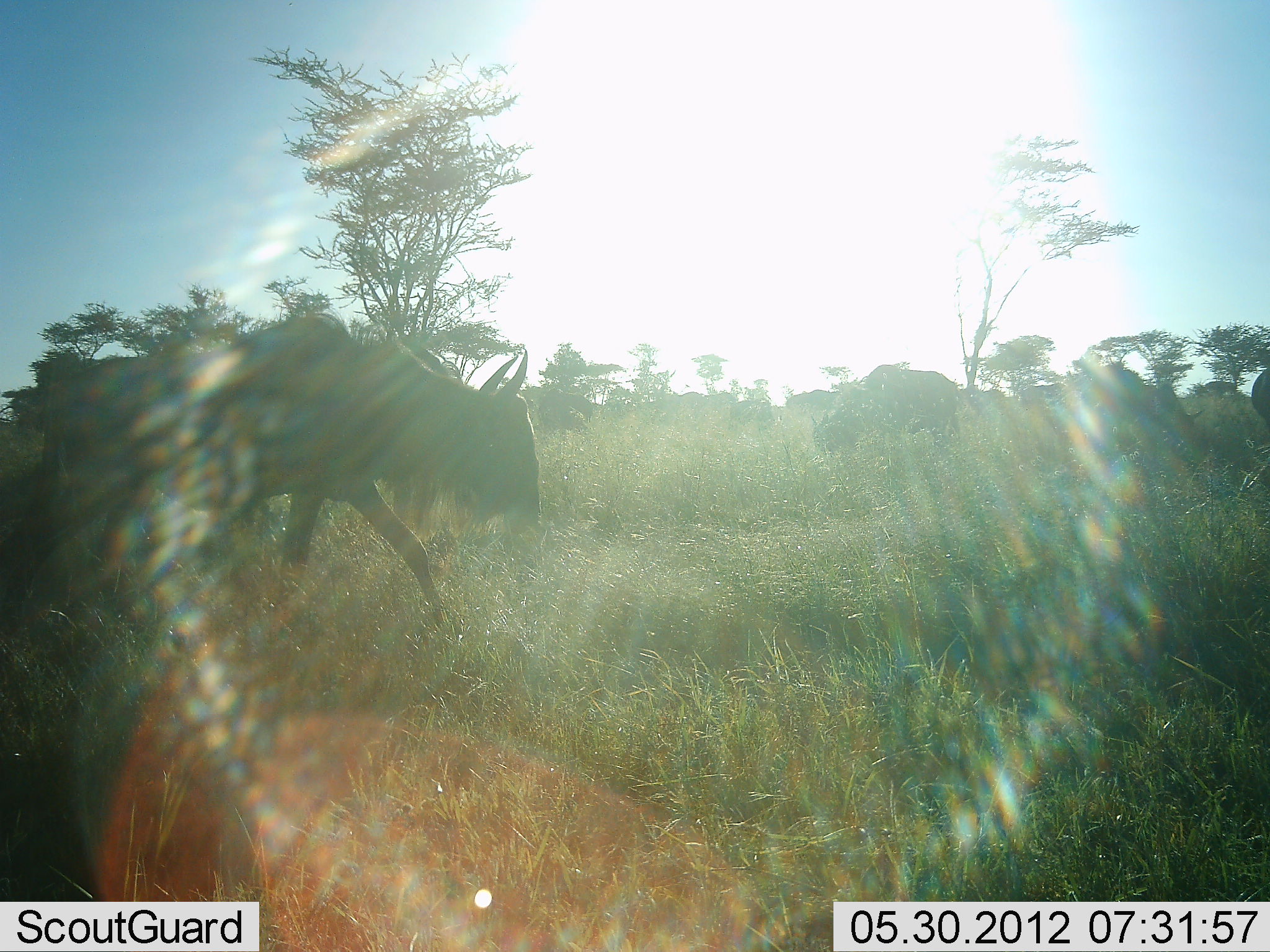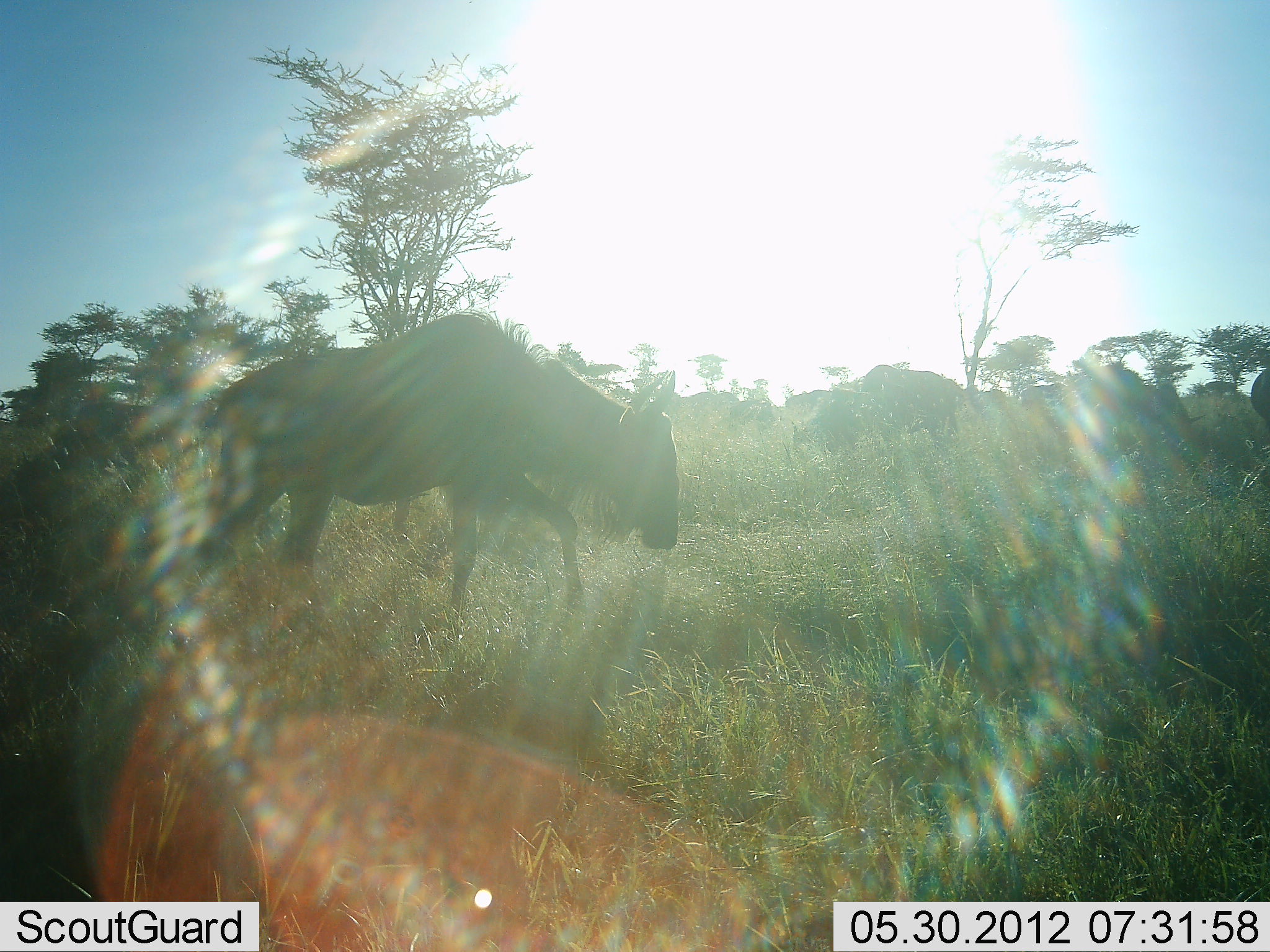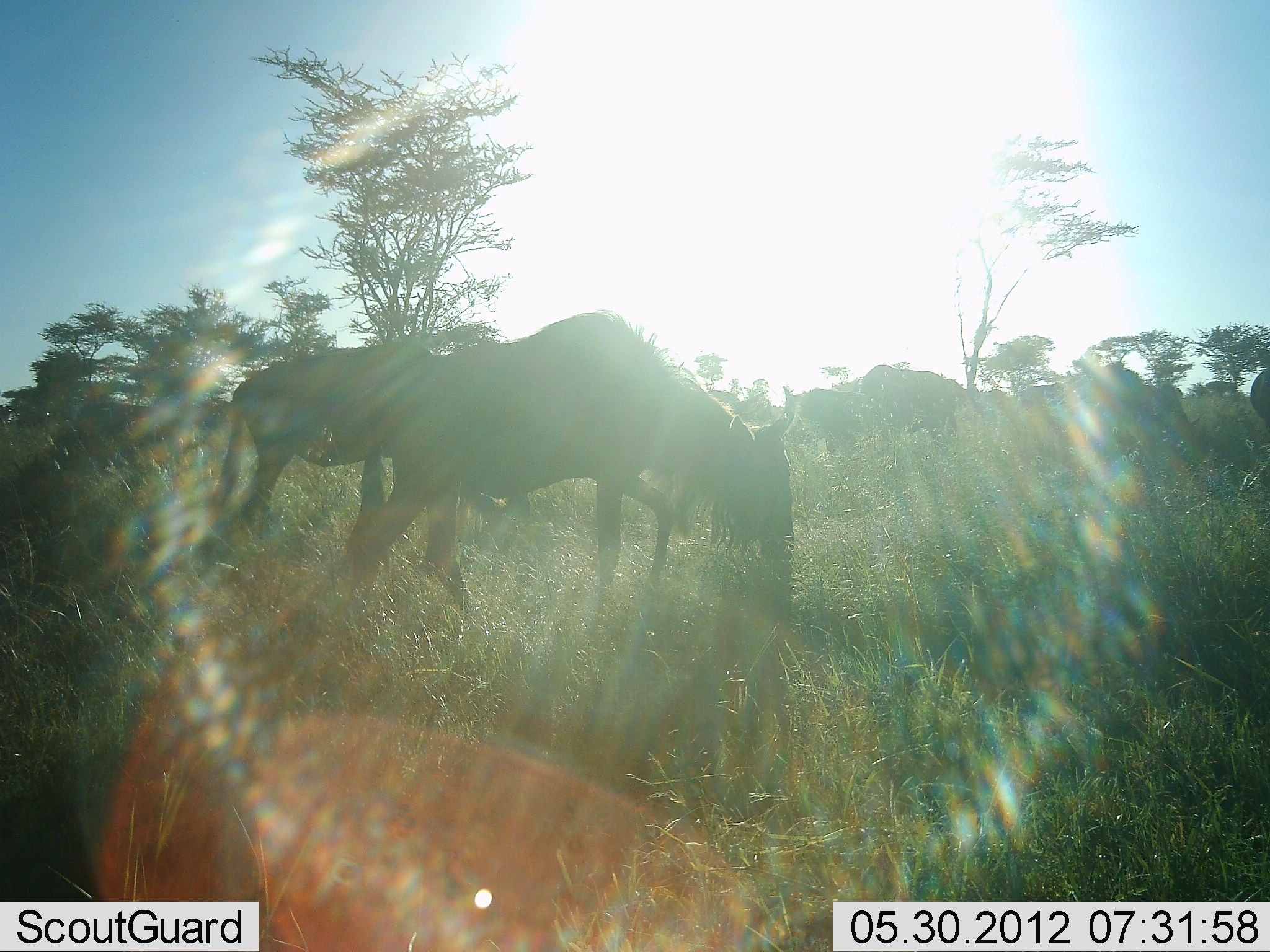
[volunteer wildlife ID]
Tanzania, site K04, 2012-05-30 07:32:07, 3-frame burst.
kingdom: Animalia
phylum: Chordata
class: Mammalia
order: Artiodactyla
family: Bovidae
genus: Connochaetes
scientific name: Connochaetes taurinus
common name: blue wildebeest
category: wildebeest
Wildebeest (blue wildebeest) (Connochaetes taurinus), count 5. Behavior (volunteer vote fractions): standing 40%, resting 0%, moving 90%, interacting 0%. Young present (vote fraction): 0%. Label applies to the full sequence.